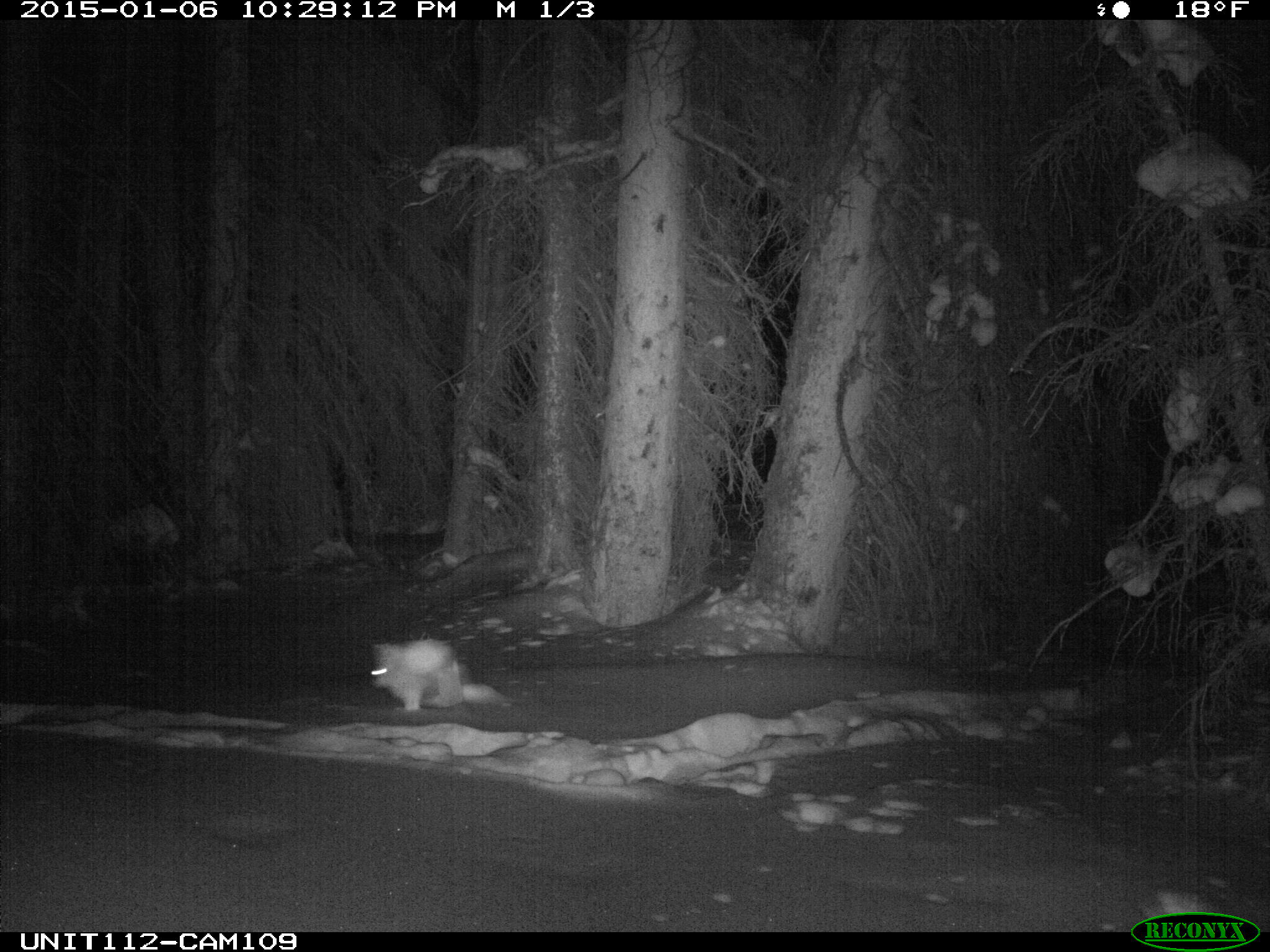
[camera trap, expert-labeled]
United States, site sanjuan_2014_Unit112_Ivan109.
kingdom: Animalia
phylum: Chordata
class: Mammalia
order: Lagomorpha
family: Leporidae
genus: Lepus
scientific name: Lepus americanus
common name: snowshoe hare